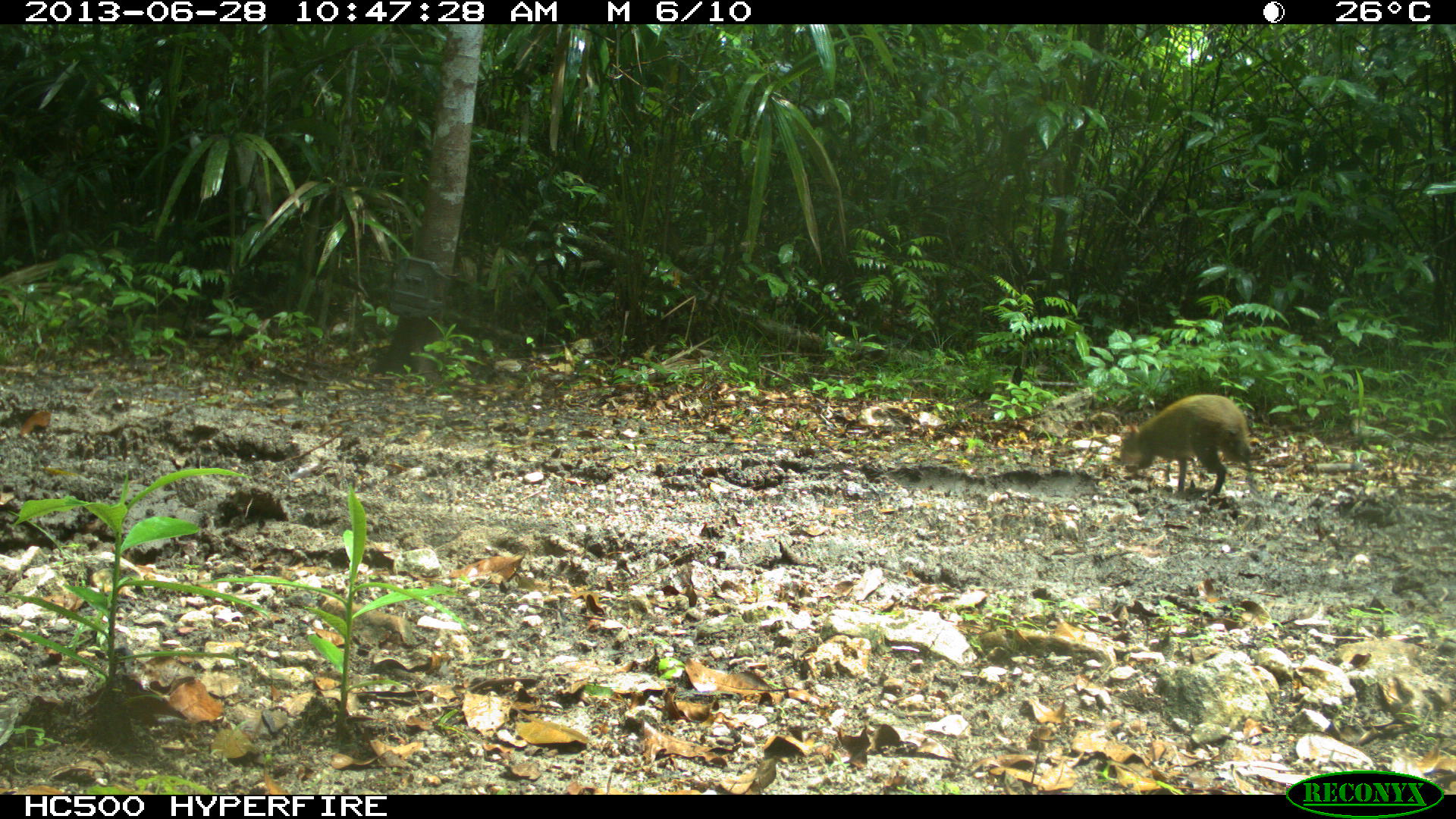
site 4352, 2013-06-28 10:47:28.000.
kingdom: Animalia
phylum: Chordata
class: Mammalia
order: Rodentia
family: Dasyproctidae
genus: Dasyprocta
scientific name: Dasyprocta punctata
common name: central american agouti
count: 1